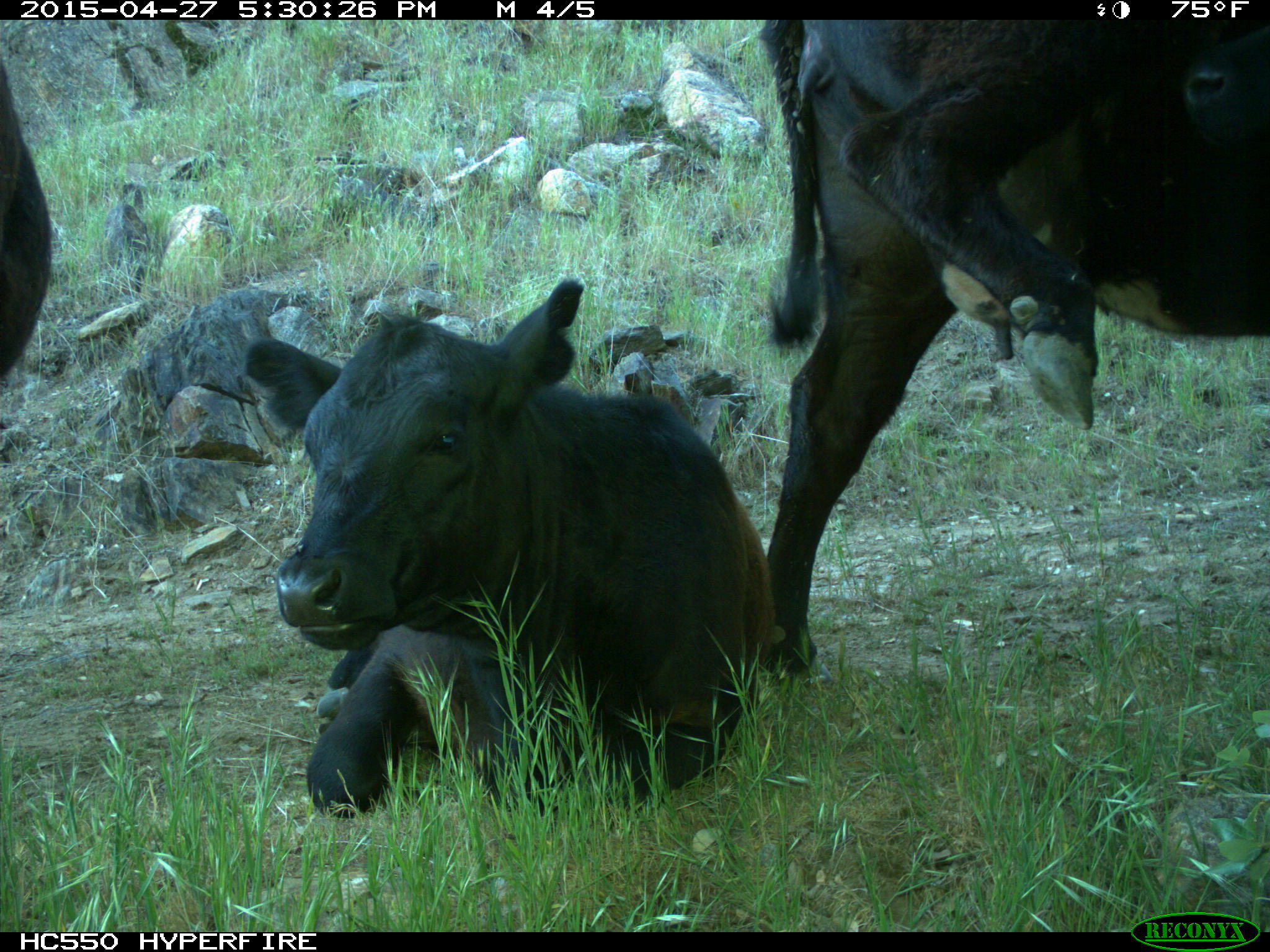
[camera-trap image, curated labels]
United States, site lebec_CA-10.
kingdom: Animalia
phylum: Chordata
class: Mammalia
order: Artiodactyla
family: Bovidae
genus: Bos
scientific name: Bos taurus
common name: domestic cow